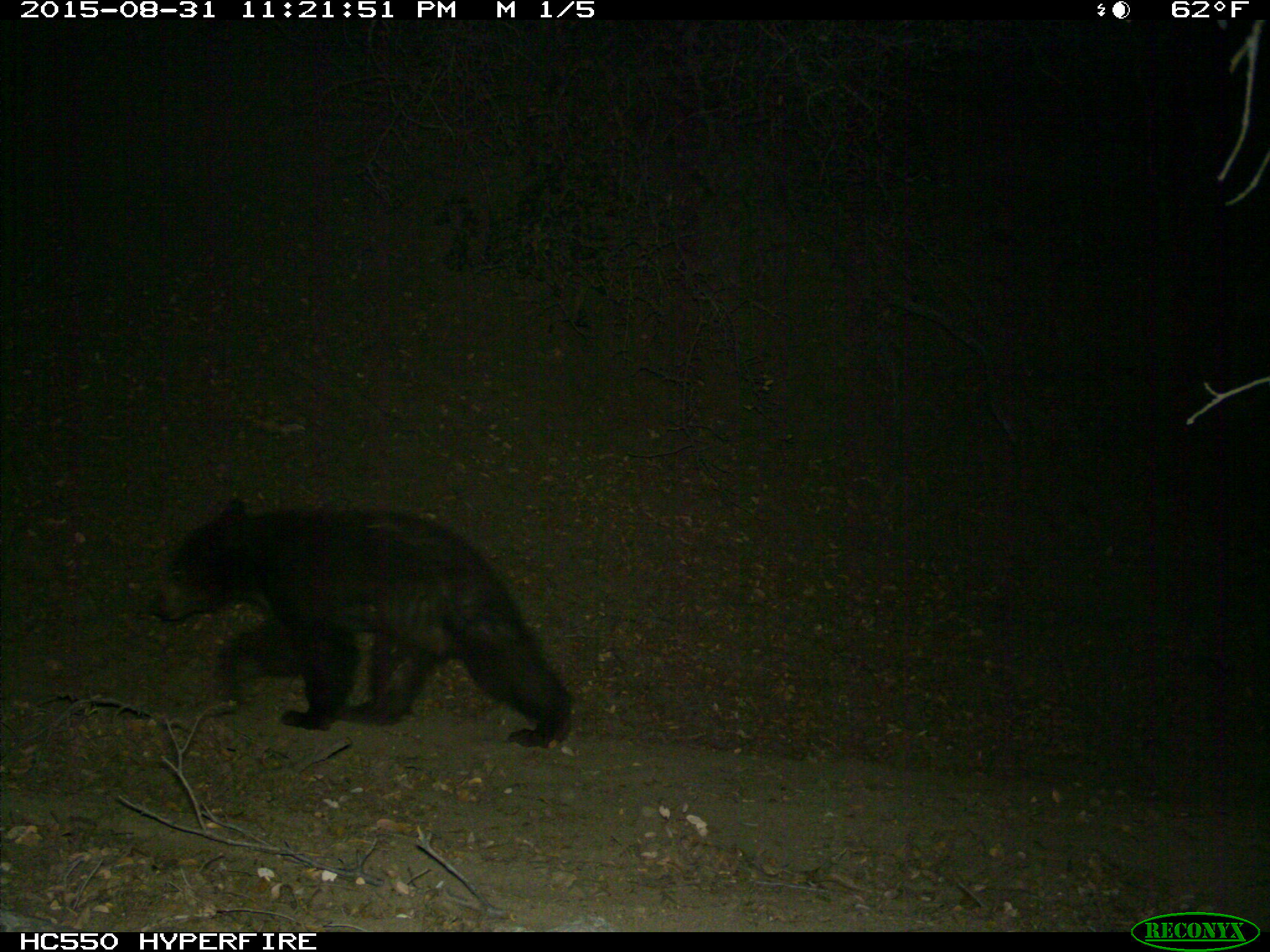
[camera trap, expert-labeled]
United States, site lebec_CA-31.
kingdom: Animalia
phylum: Chordata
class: Mammalia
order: Carnivora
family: Ursidae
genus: Ursus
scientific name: Ursus americanus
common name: american black bear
Ursus americanus (american black bear).